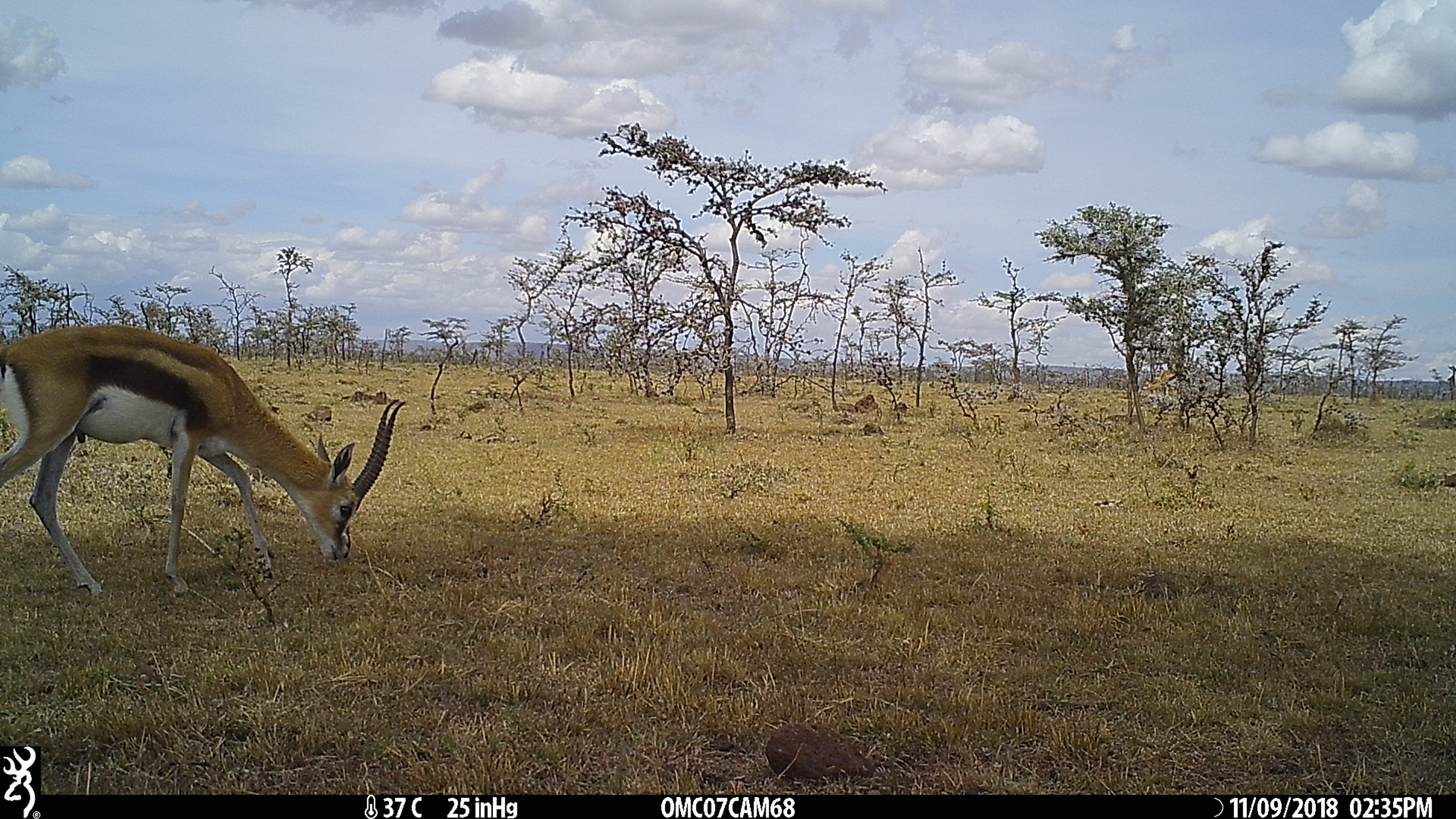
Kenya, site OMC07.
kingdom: Animalia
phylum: Chordata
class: Mammalia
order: Artiodactyla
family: Bovidae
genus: Eudorcas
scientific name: Eudorcas thomsonii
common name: thomon's gazelle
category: gazelle thomsons